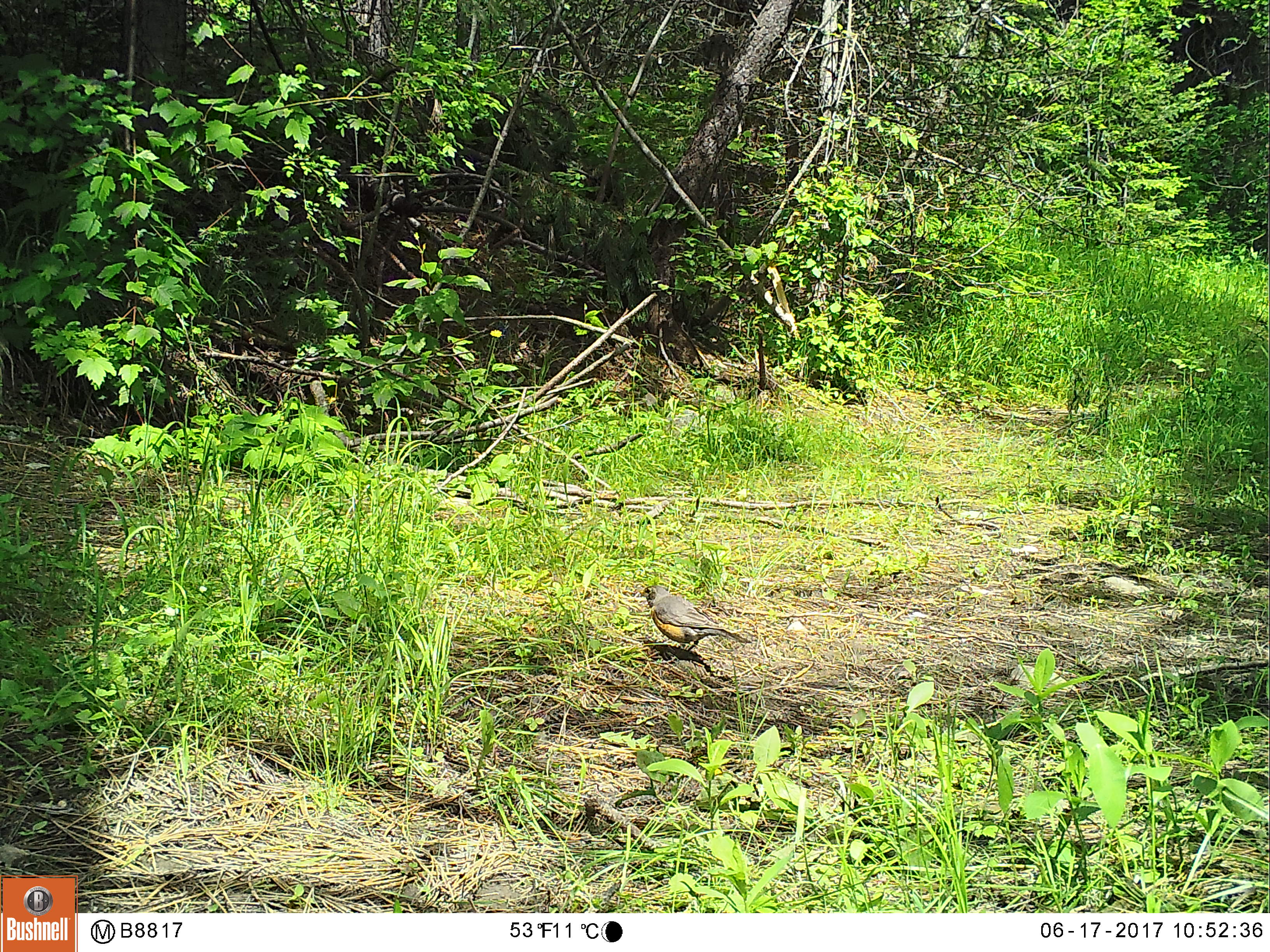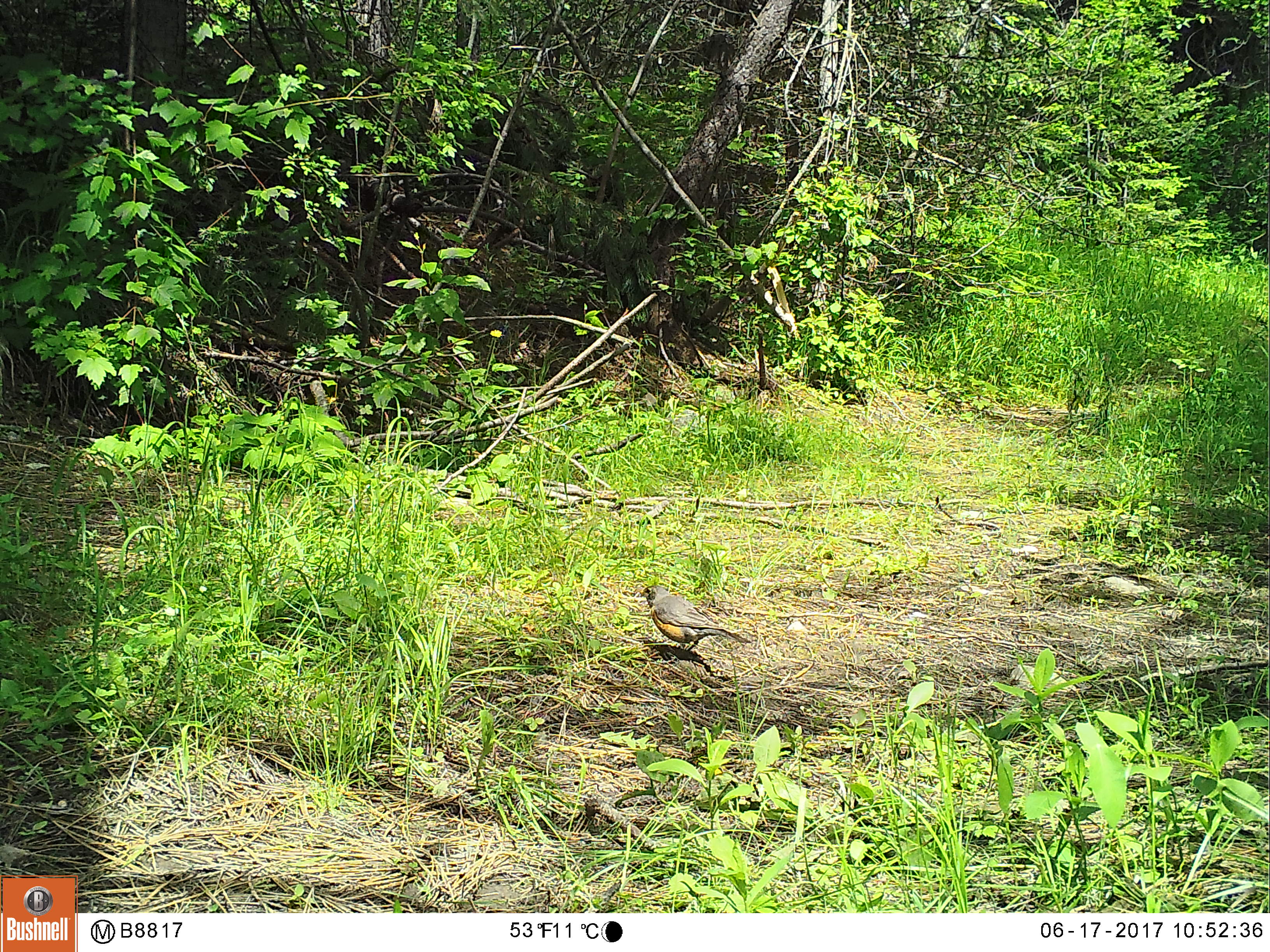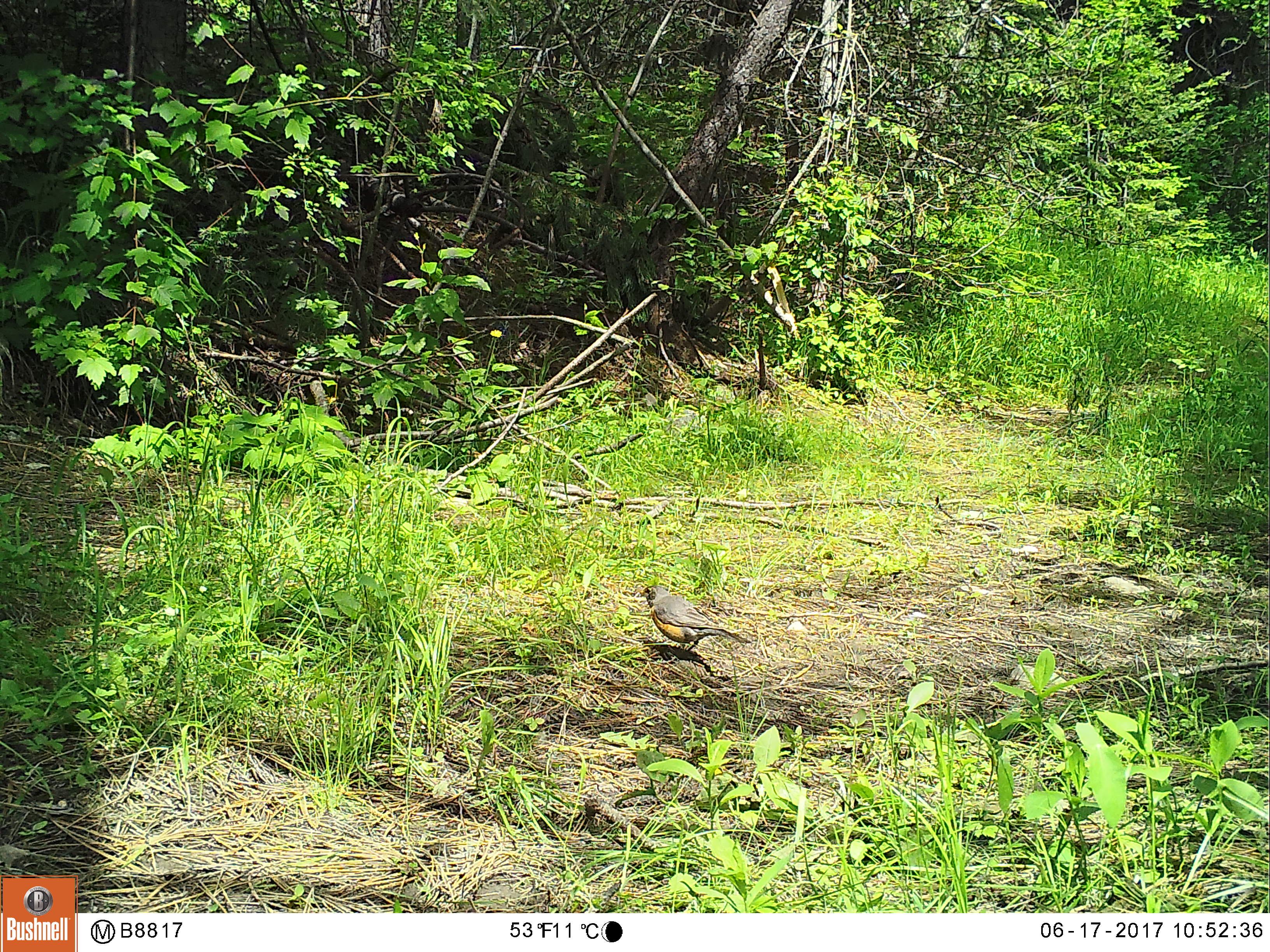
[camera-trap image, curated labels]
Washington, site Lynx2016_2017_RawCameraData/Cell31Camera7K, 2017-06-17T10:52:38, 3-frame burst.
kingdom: Animalia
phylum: Chordata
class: Aves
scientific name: Aves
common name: birds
Aves (birds). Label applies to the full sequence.